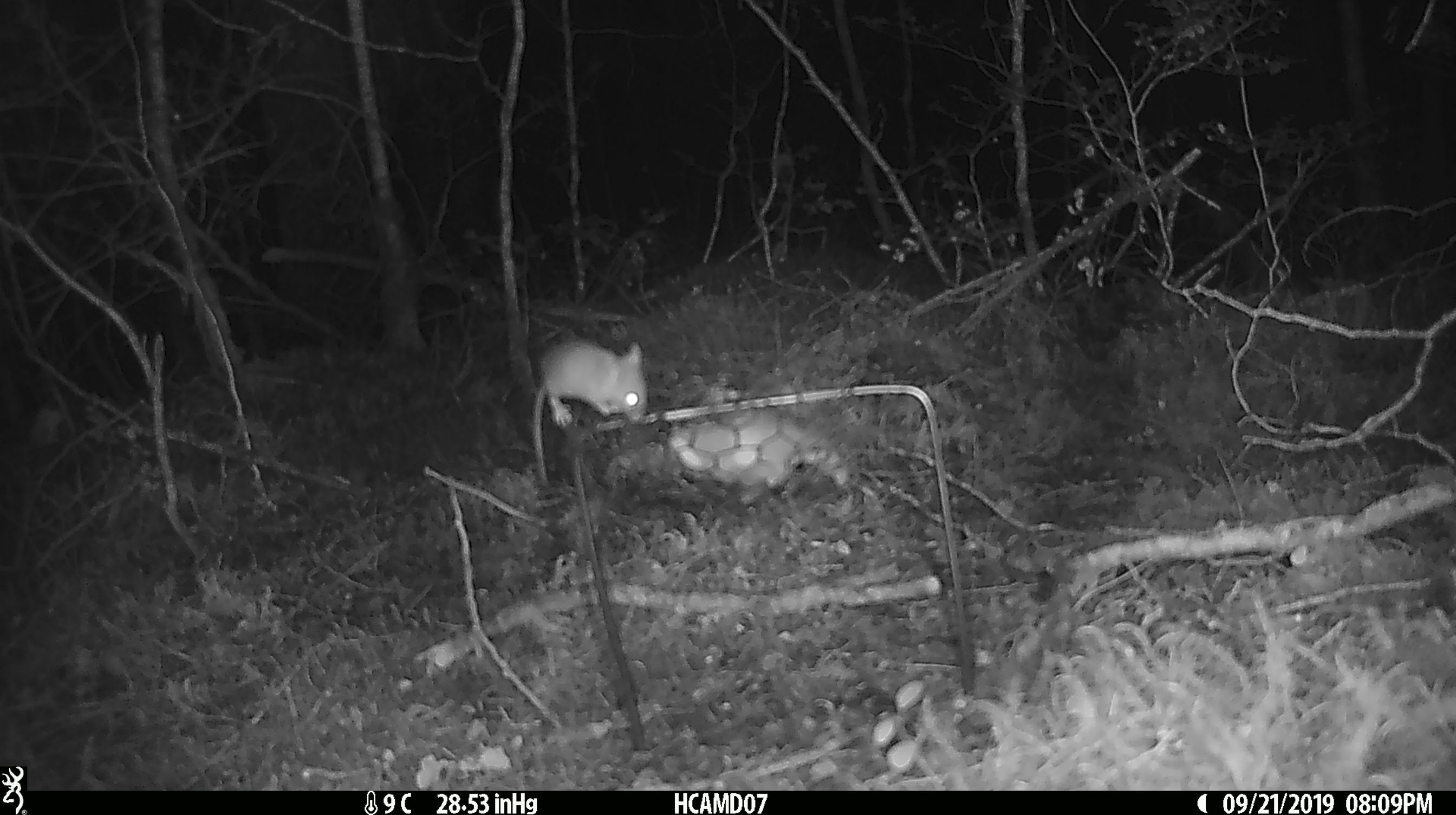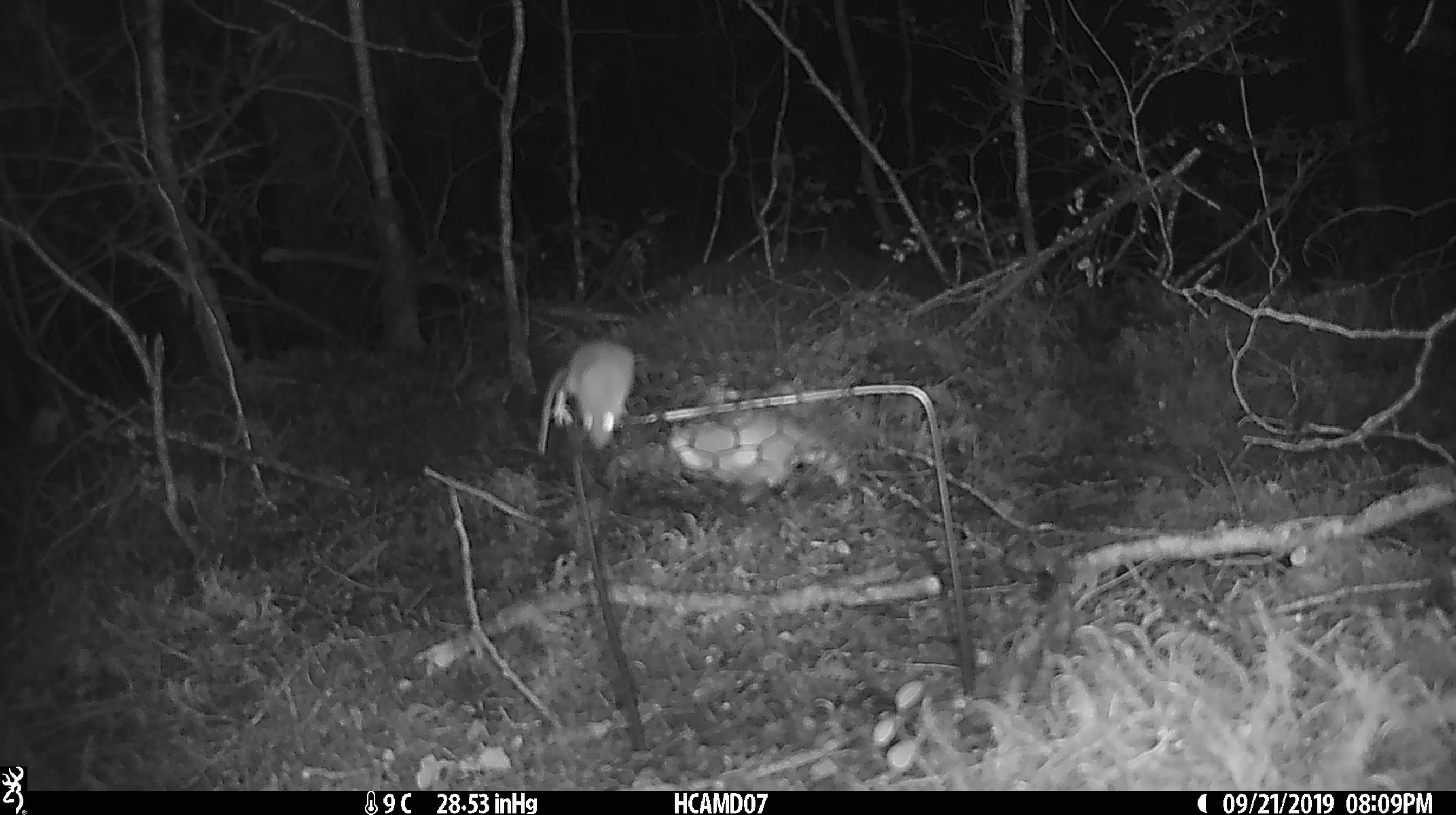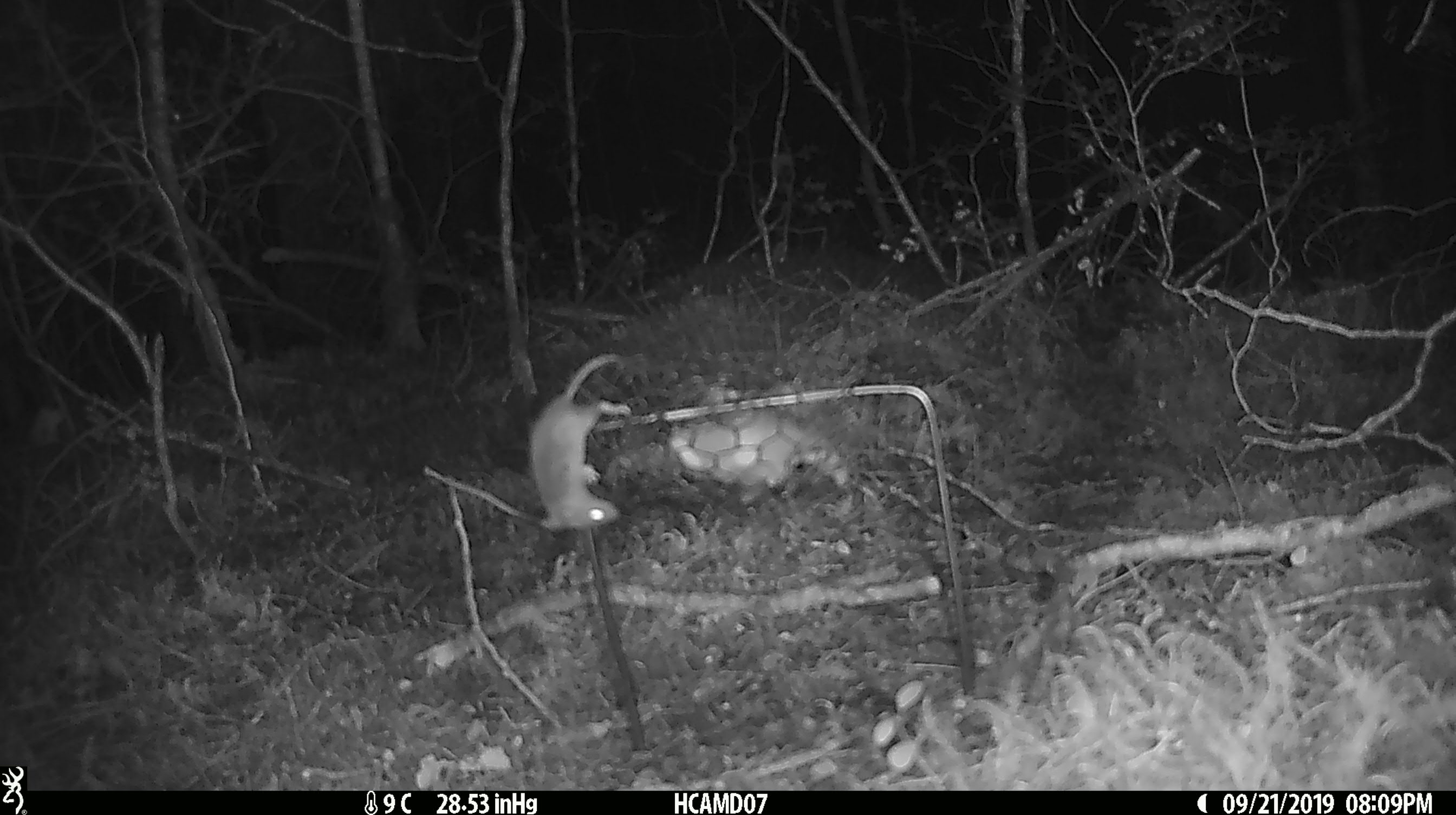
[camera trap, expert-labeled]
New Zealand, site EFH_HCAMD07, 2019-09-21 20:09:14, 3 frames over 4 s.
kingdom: Animalia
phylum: Chordata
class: Mammalia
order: Rodentia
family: Muridae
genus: Mus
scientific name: Mus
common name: mouse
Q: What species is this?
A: Mouse (Mus).